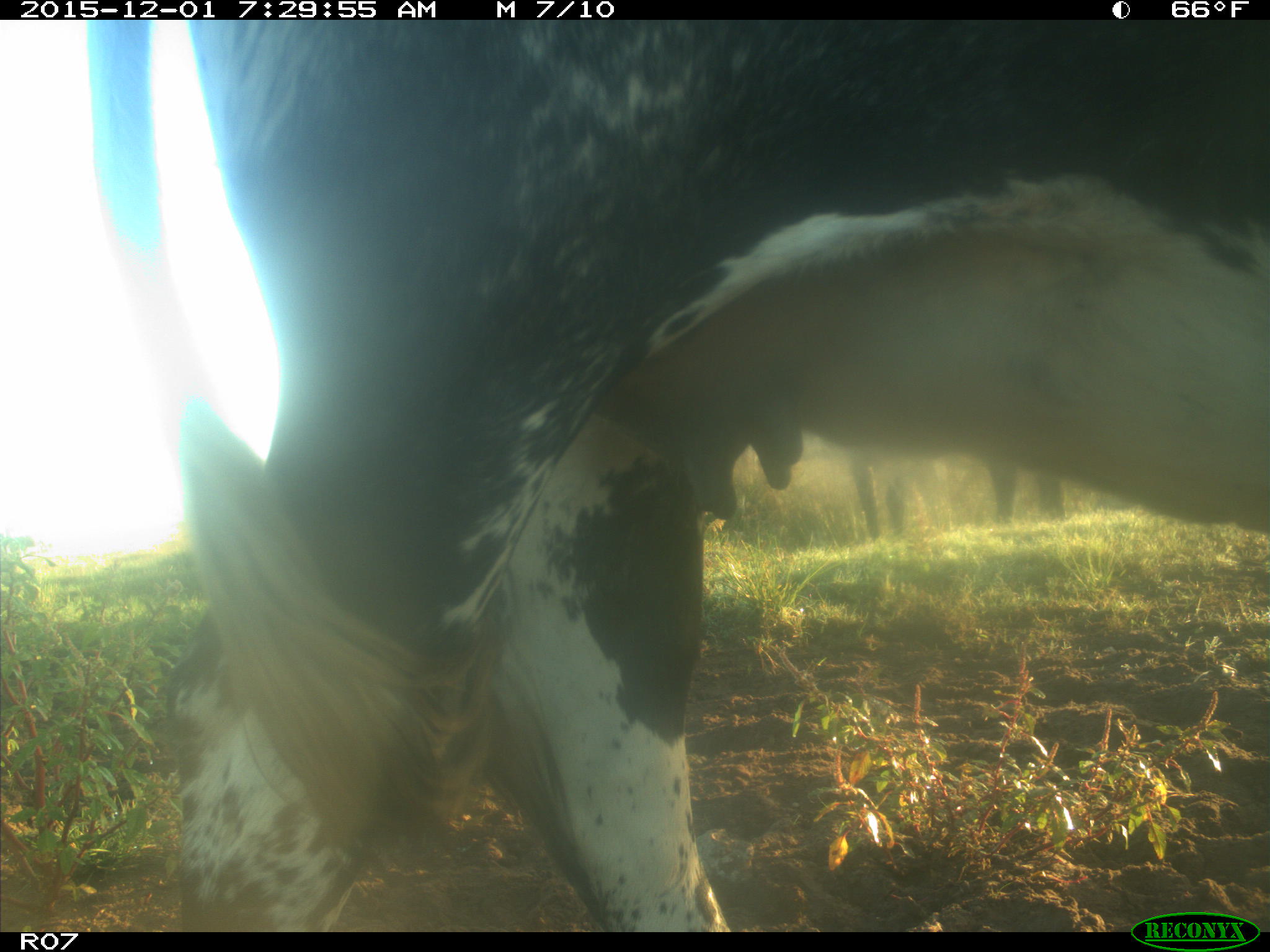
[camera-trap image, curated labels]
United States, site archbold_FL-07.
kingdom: Animalia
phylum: Chordata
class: Mammalia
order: Artiodactyla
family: Bovidae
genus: Bos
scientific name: Bos taurus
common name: domestic cow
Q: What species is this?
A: Bos taurus (domestic cow).